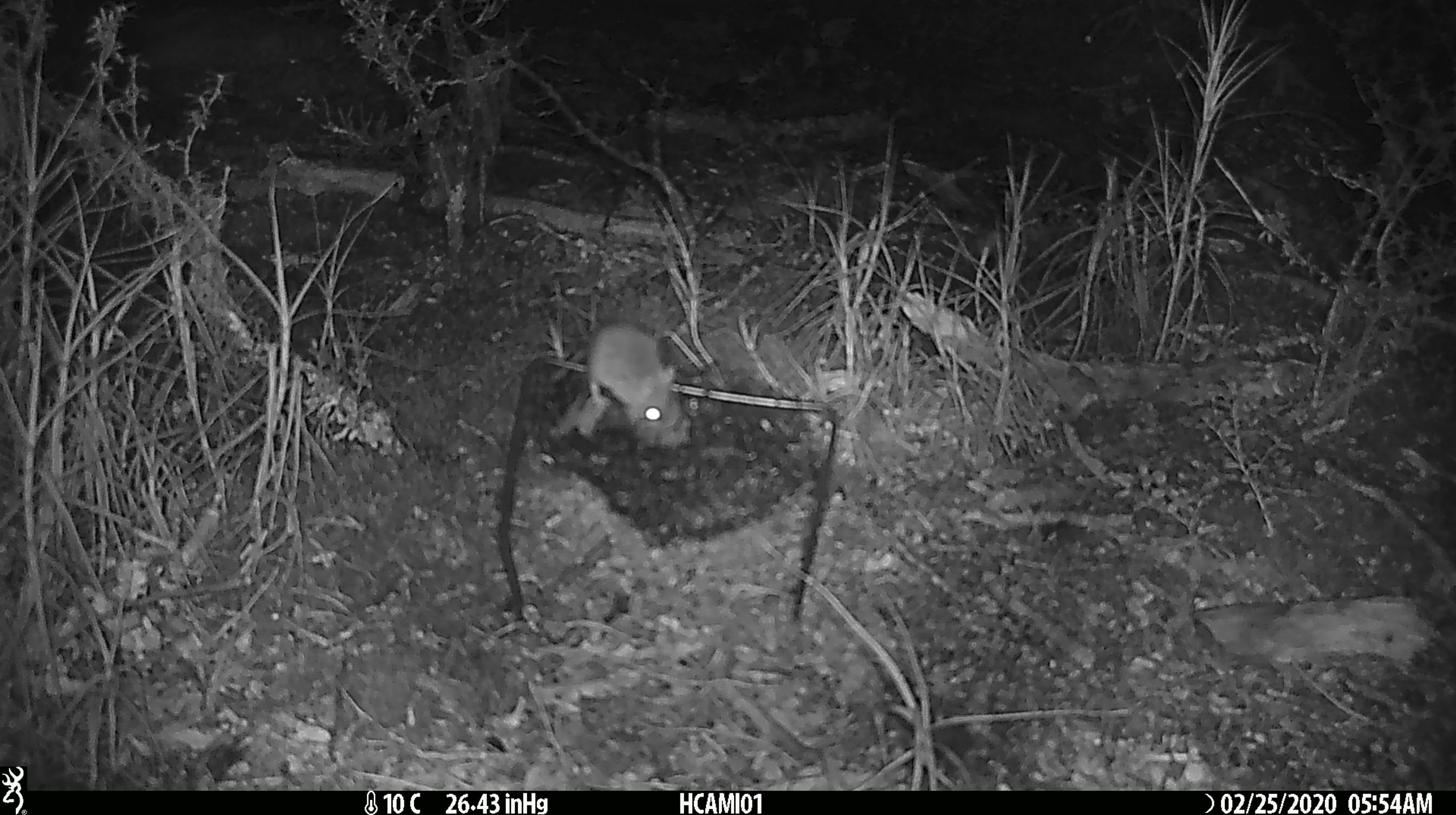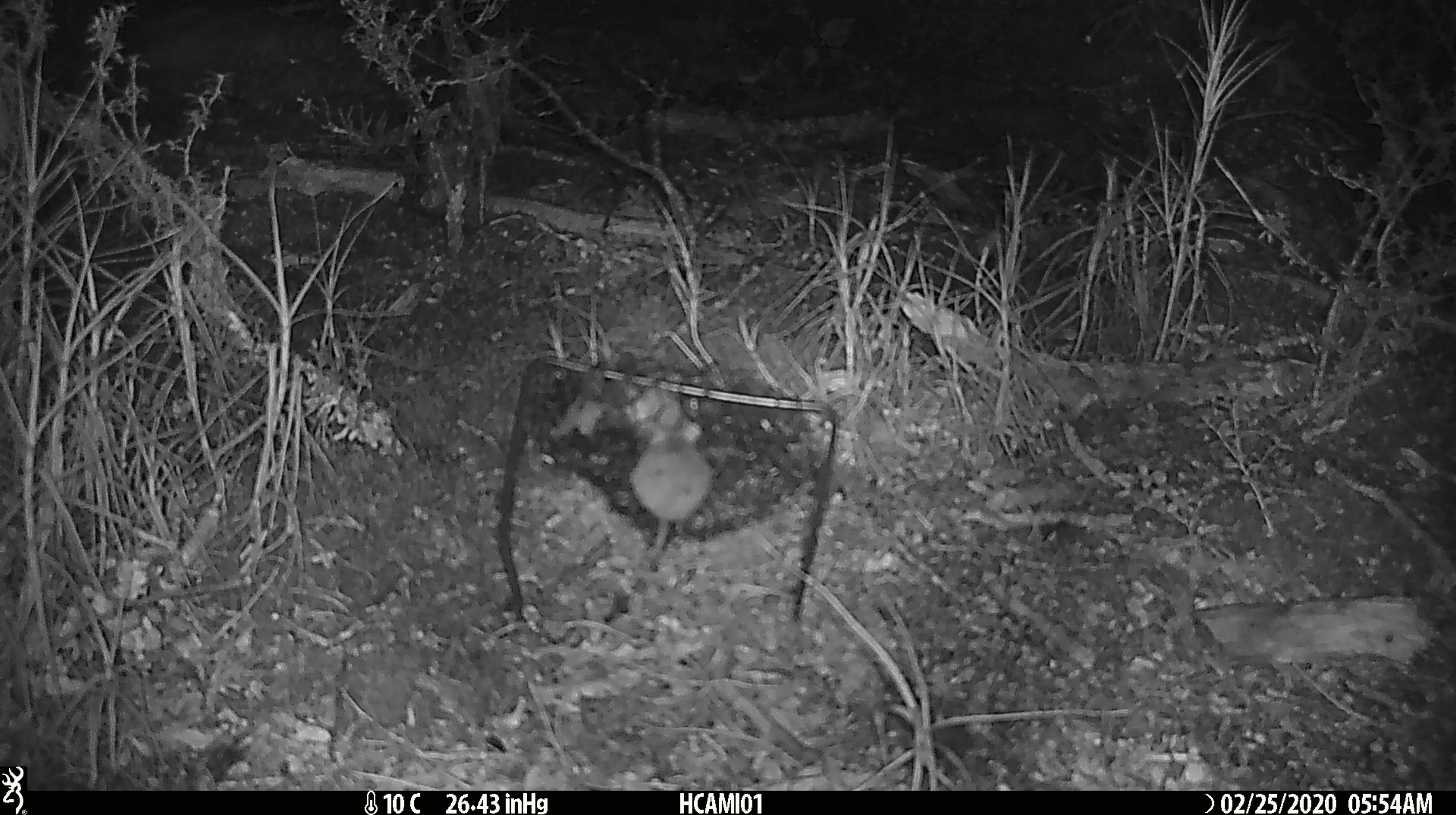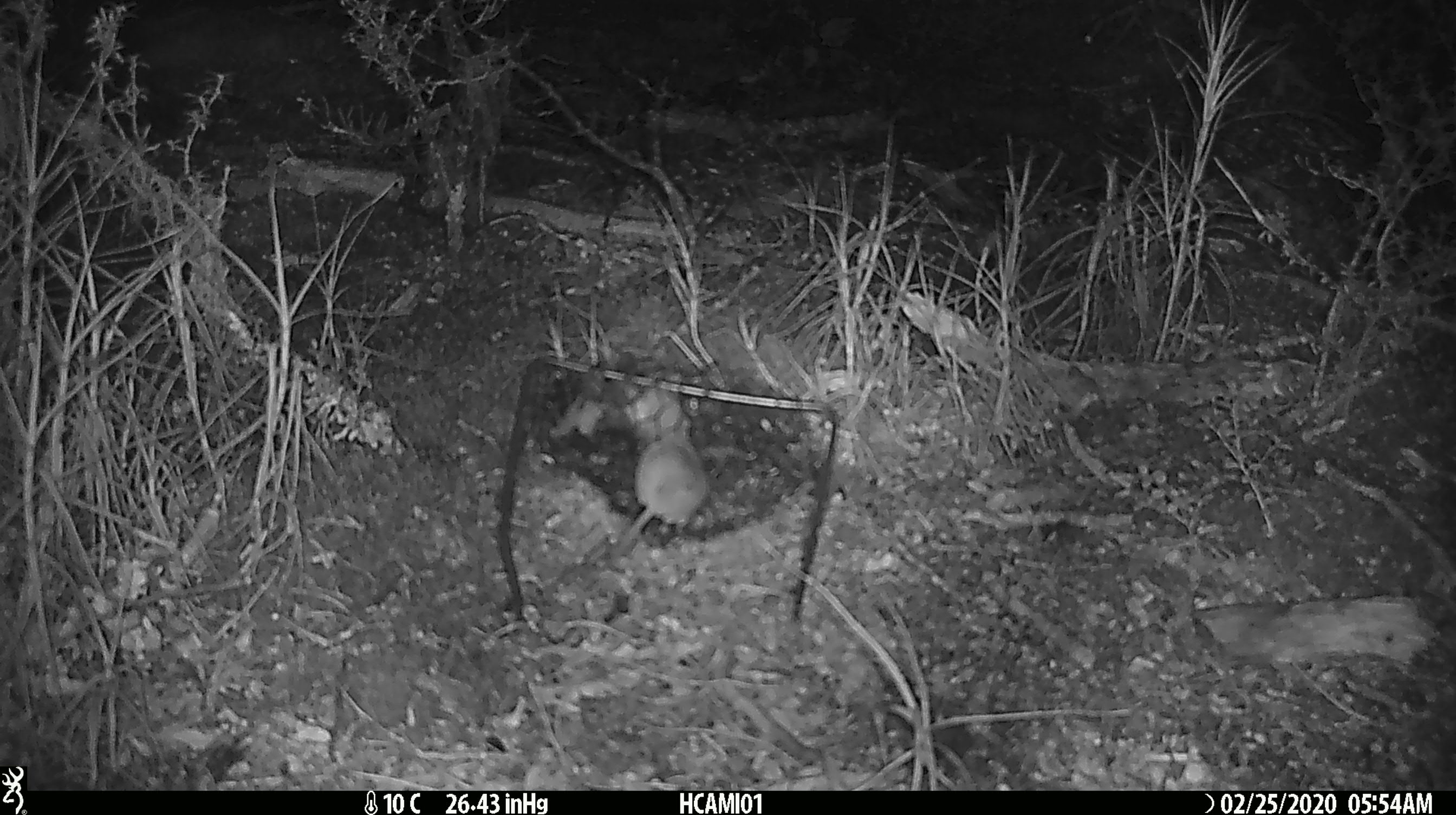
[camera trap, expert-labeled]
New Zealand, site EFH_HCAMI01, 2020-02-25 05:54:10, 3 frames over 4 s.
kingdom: Animalia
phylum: Chordata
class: Mammalia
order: Rodentia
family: Muridae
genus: Mus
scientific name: Mus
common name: mouse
Mouse (Mus).